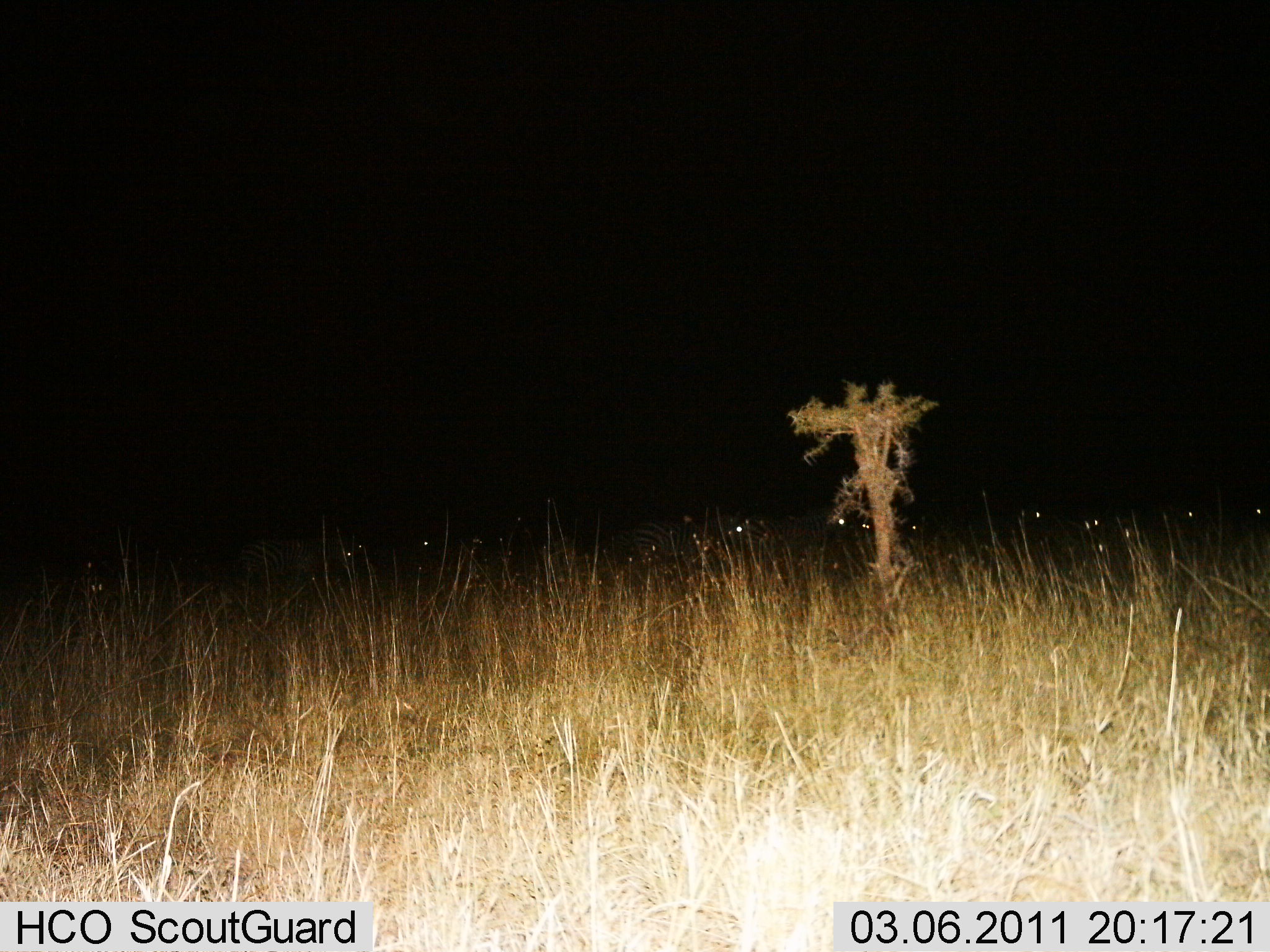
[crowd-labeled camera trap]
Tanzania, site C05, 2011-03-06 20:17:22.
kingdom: Animalia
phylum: Chordata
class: Mammalia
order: Perissodactyla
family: Equidae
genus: Equus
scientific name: Equus quagga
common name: plains zebra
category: zebra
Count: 11-50.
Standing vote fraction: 44%.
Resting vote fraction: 44%.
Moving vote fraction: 11%.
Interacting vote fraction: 0%.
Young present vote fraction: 0%.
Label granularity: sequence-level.